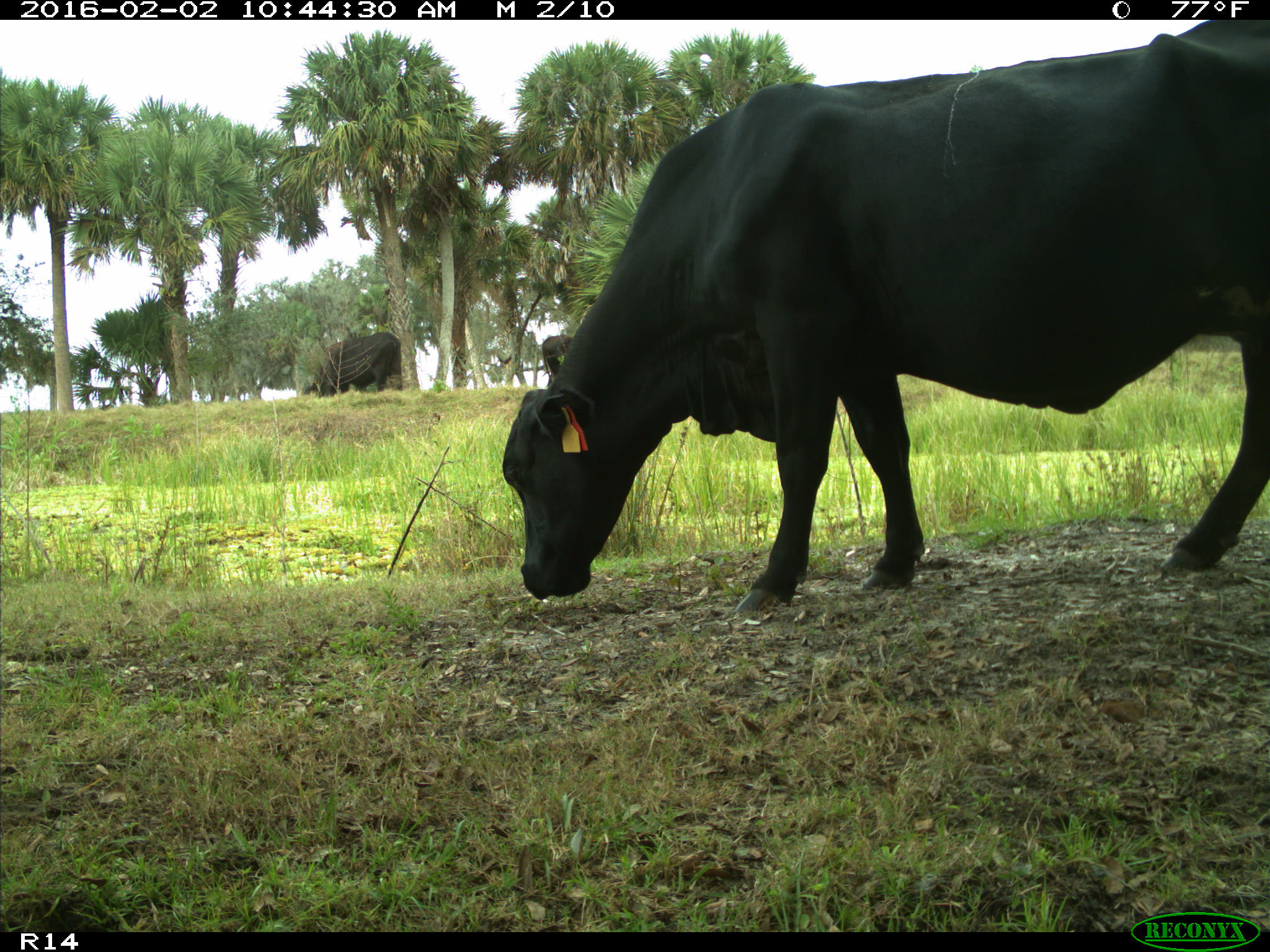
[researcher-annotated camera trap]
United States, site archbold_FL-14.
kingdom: Animalia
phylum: Chordata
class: Mammalia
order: Artiodactyla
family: Bovidae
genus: Bos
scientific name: Bos taurus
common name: domestic cow